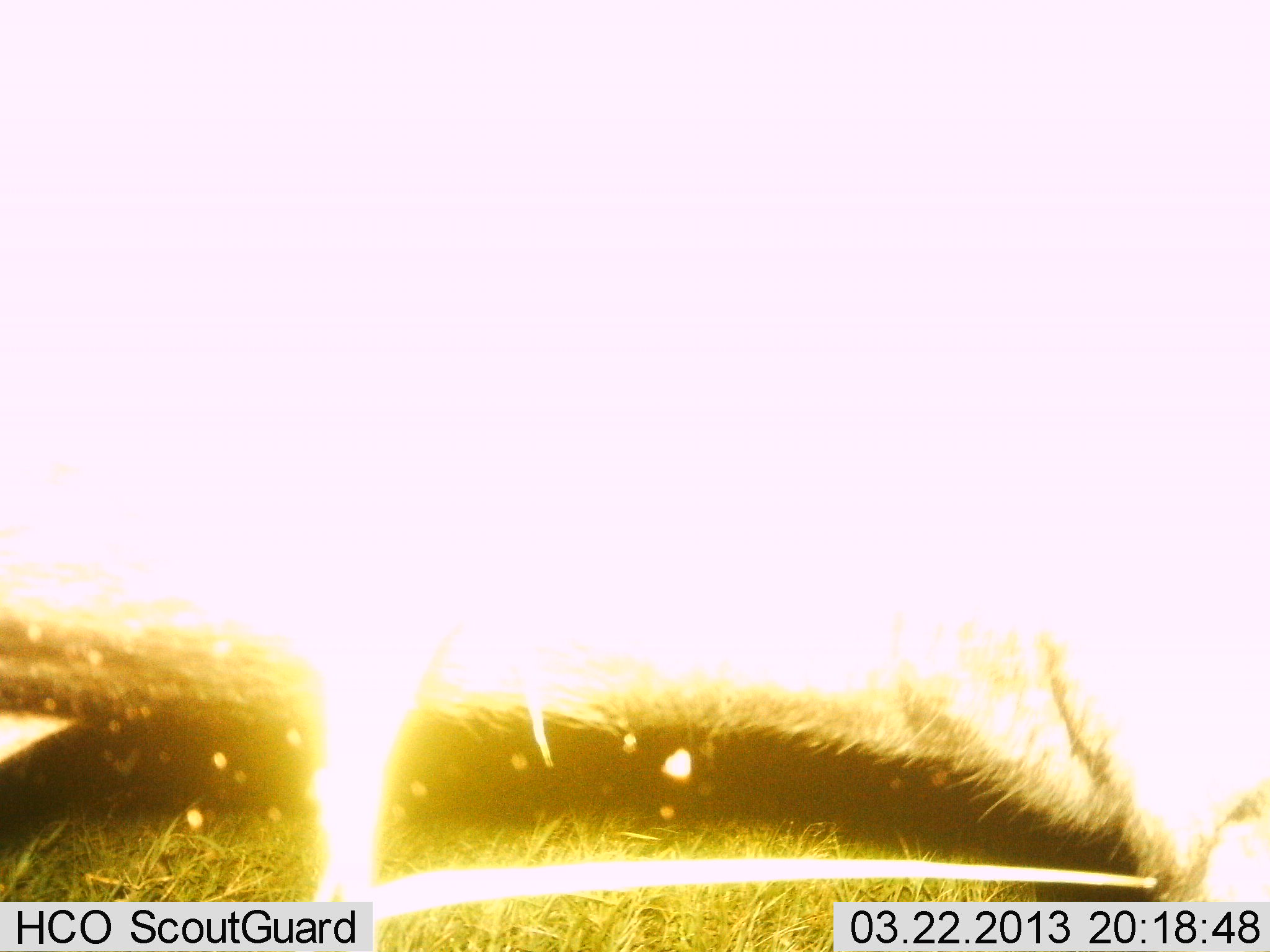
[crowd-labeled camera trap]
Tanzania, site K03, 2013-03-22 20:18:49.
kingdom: Animalia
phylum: Chordata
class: Mammalia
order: Artiodactyla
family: Bovidae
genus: Connochaetes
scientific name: Connochaetes taurinus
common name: blue wildebeest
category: wildebeest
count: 1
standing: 100%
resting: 0%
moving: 0%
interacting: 0%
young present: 0%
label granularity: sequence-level